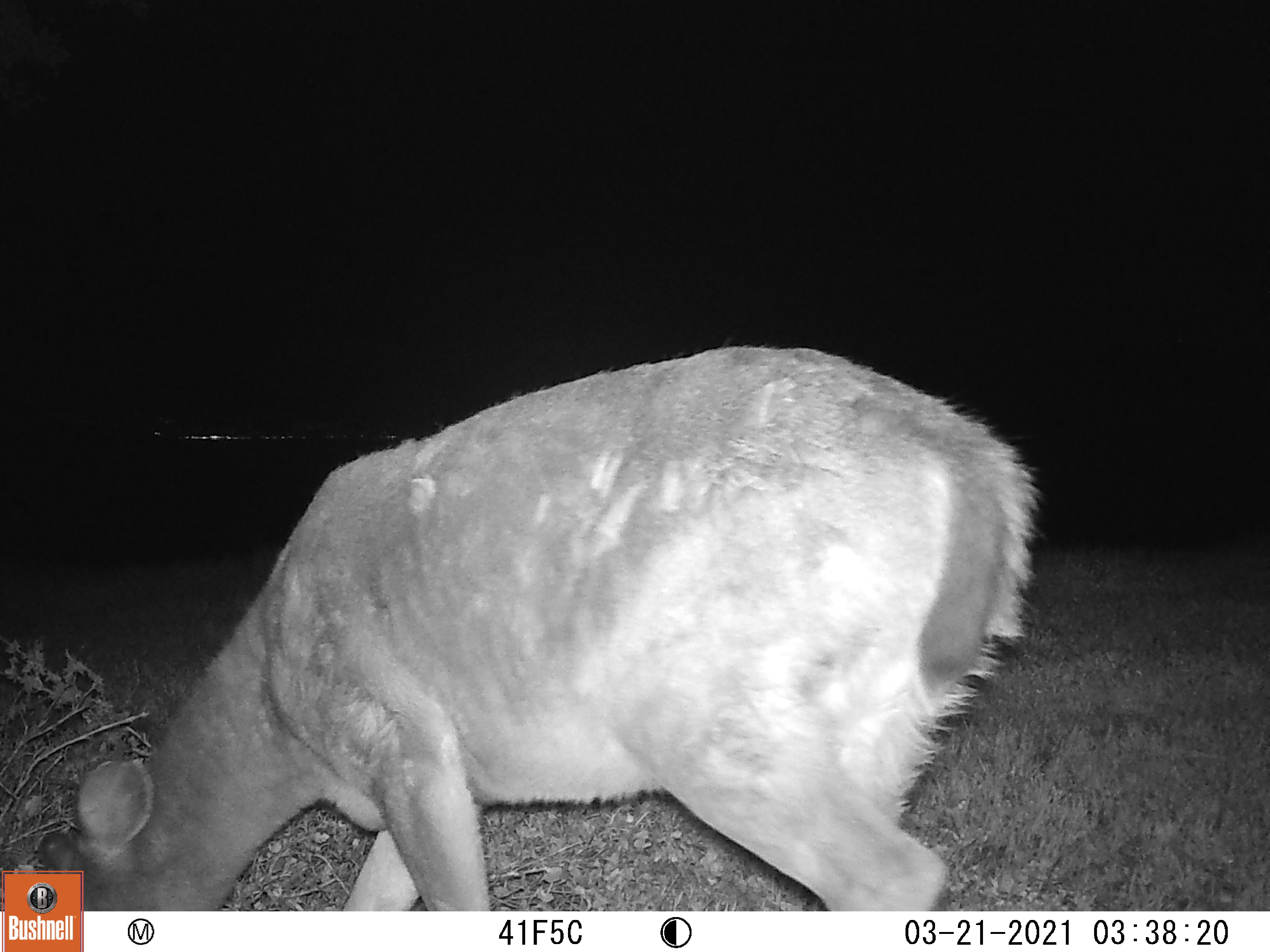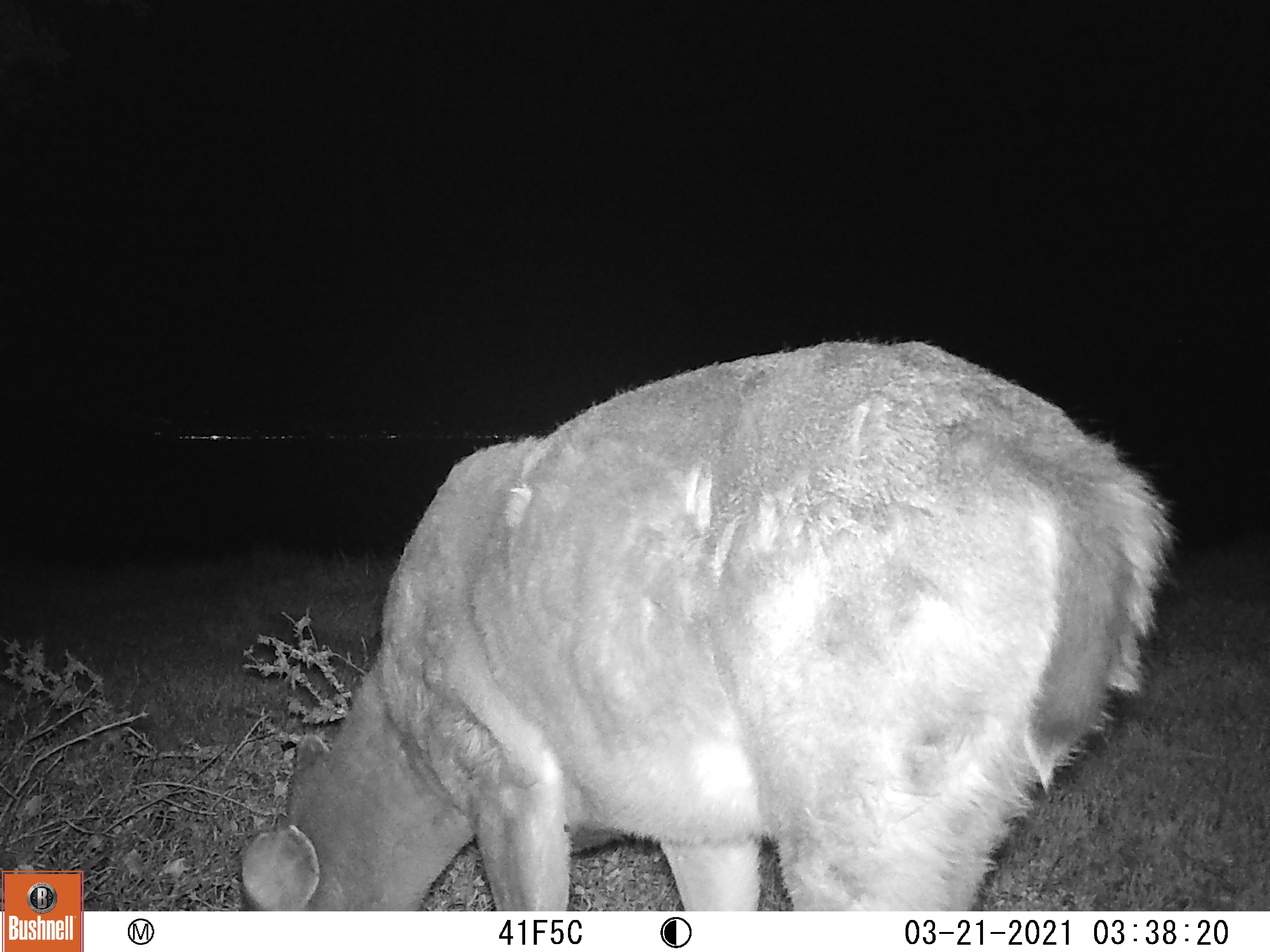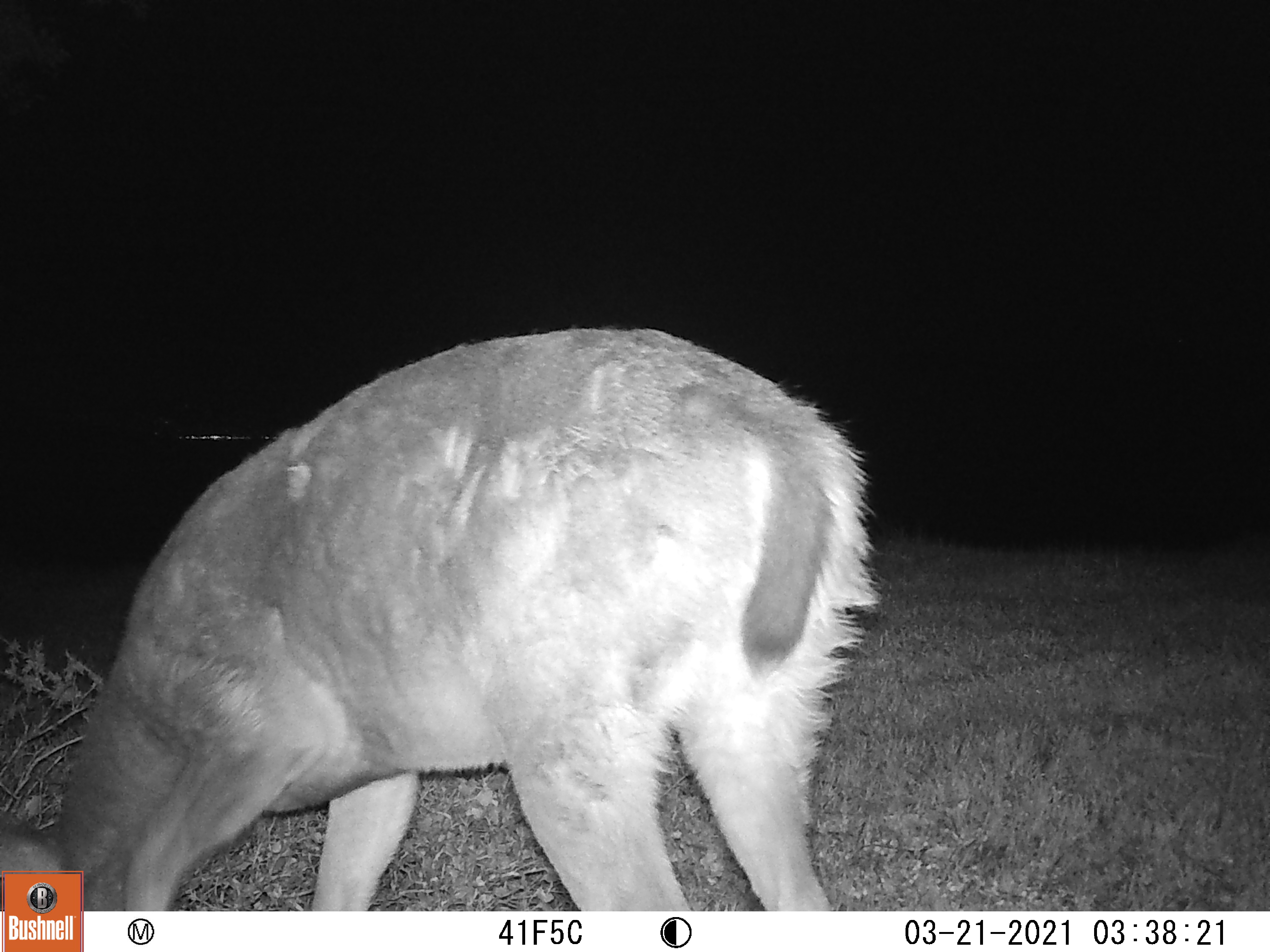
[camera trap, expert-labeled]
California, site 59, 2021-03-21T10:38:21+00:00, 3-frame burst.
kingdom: Animalia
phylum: Chordata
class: Mammalia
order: Artiodactyla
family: Cervidae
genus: Odocoileus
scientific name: Odocoileus hemionus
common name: mule deer